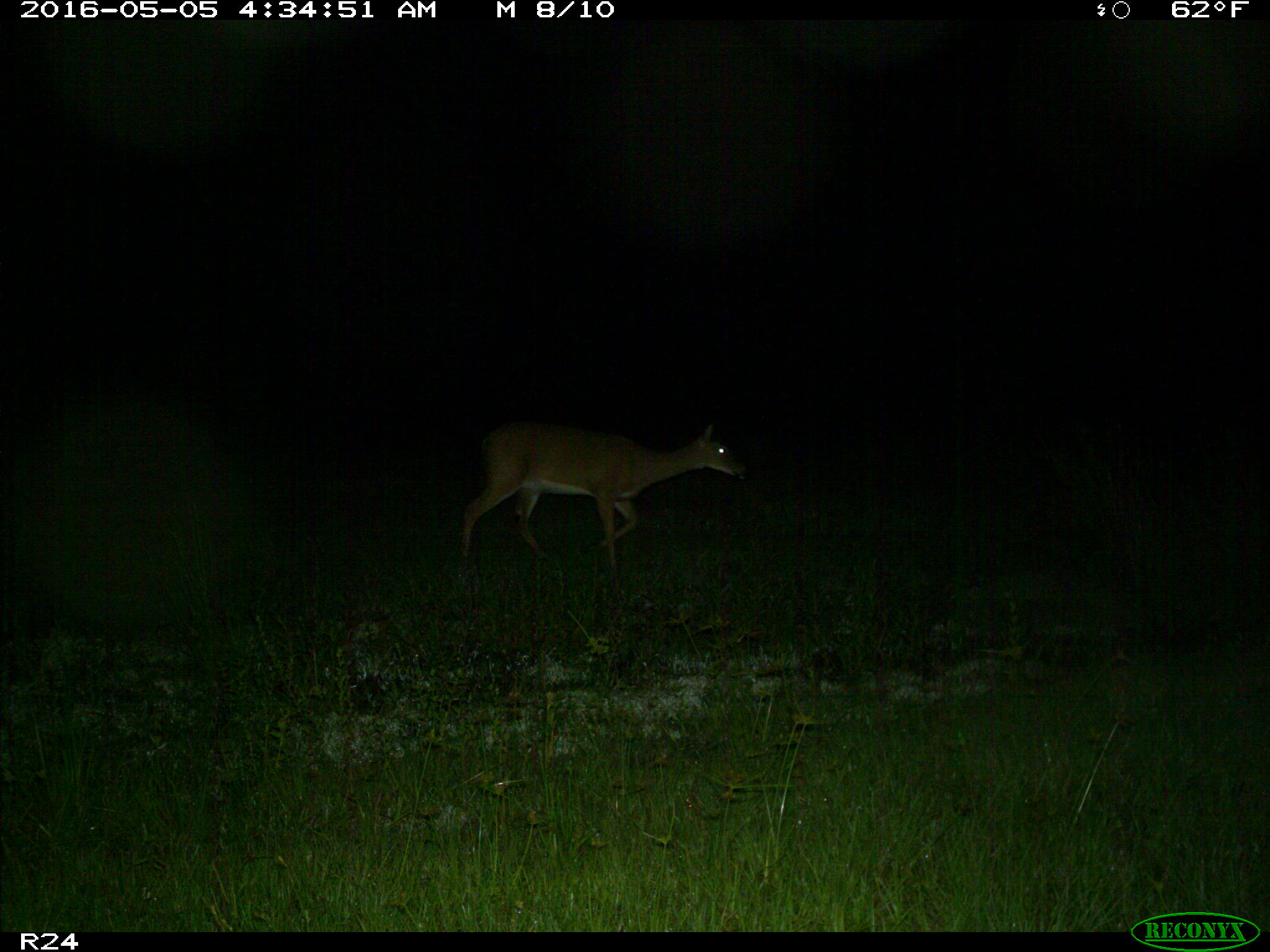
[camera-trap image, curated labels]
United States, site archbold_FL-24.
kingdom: Animalia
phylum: Chordata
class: Mammalia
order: Artiodactyla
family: Cervidae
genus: Odocoileus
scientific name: Odocoileus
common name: deer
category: unidentified deer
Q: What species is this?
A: Unidentified deer (deer) (Odocoileus).